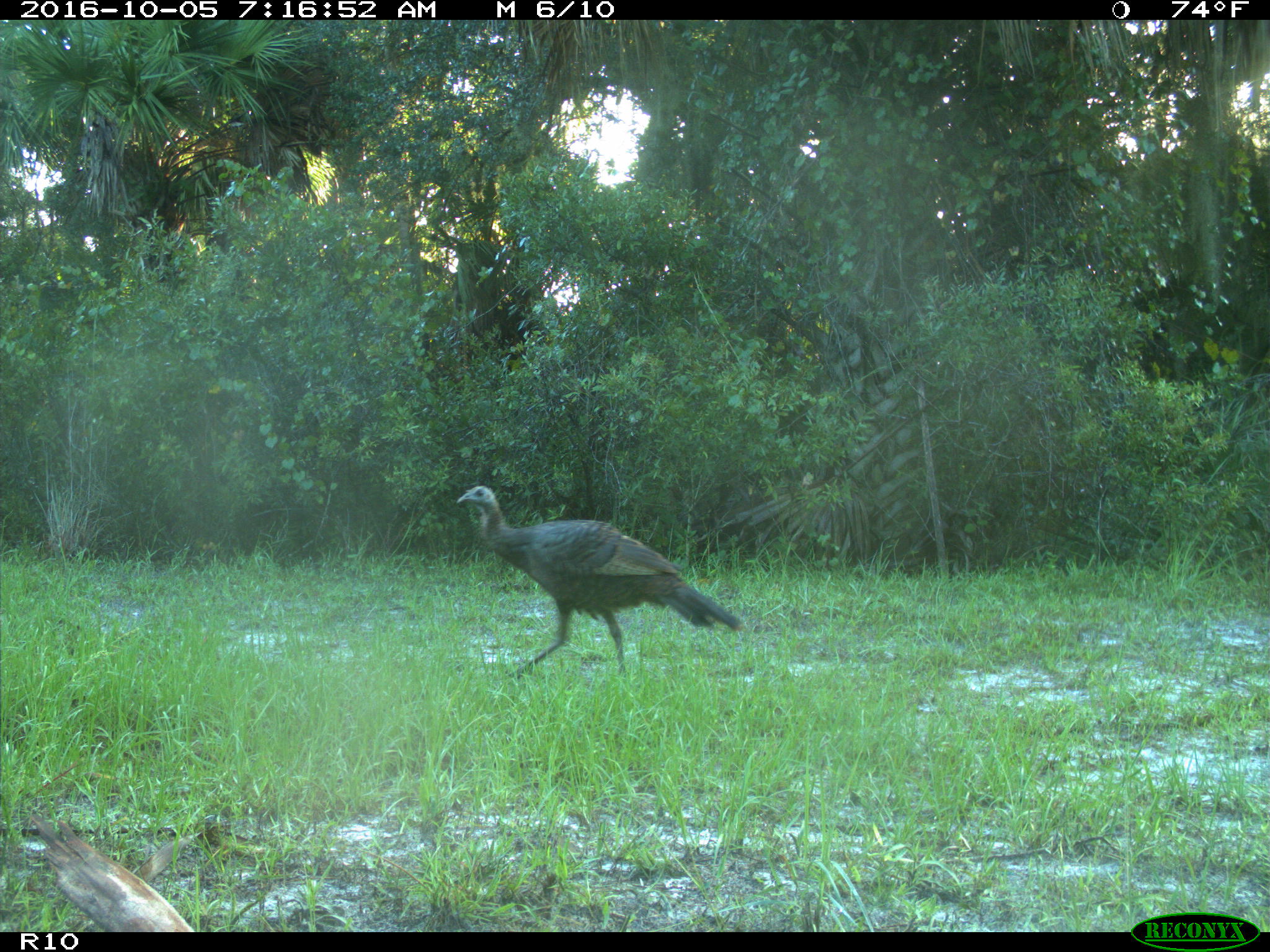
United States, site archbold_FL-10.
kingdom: Animalia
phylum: Chordata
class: Aves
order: Galliformes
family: Phasianidae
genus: Meleagris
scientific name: Meleagris gallopavo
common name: wild turkey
Meleagris gallopavo (wild turkey).